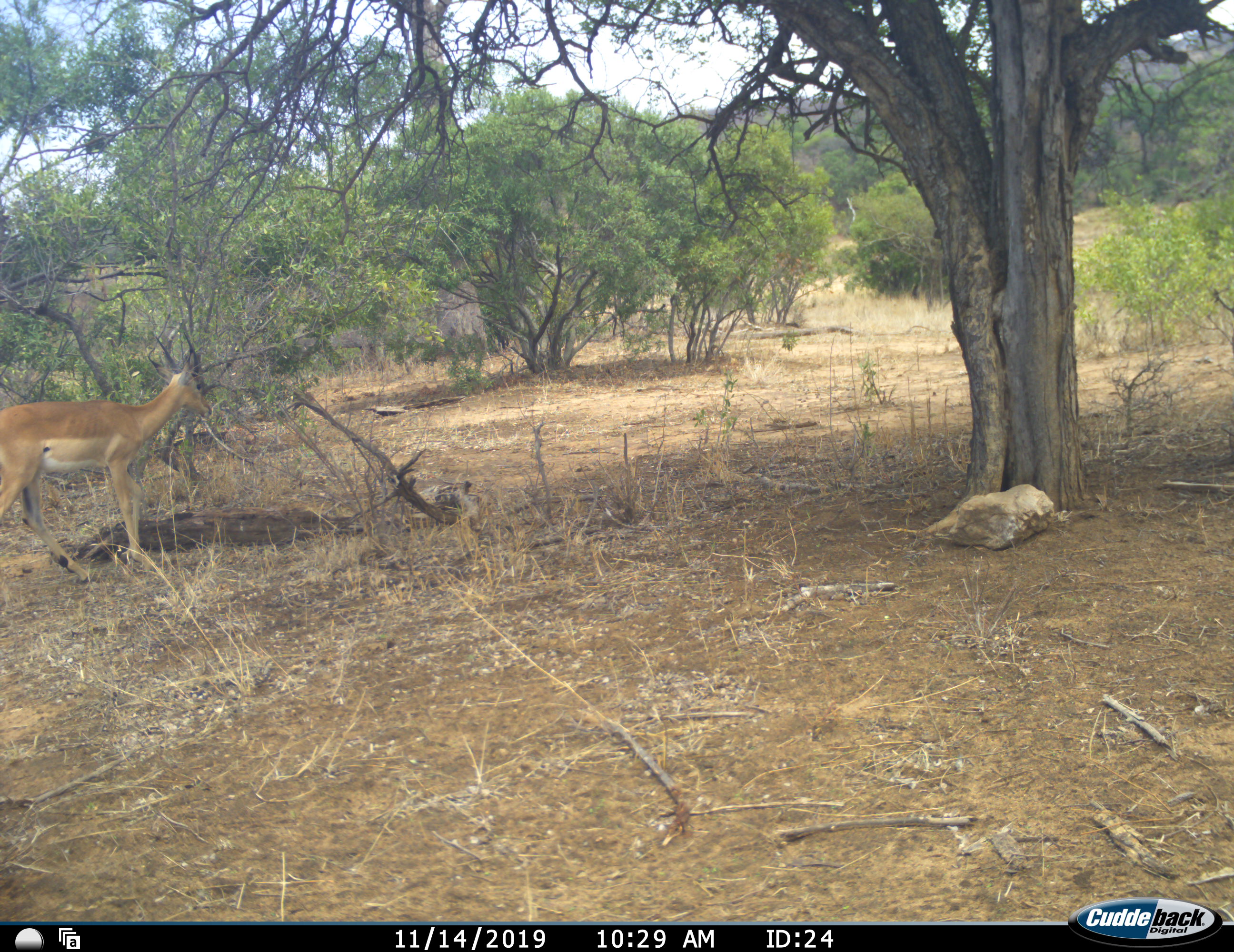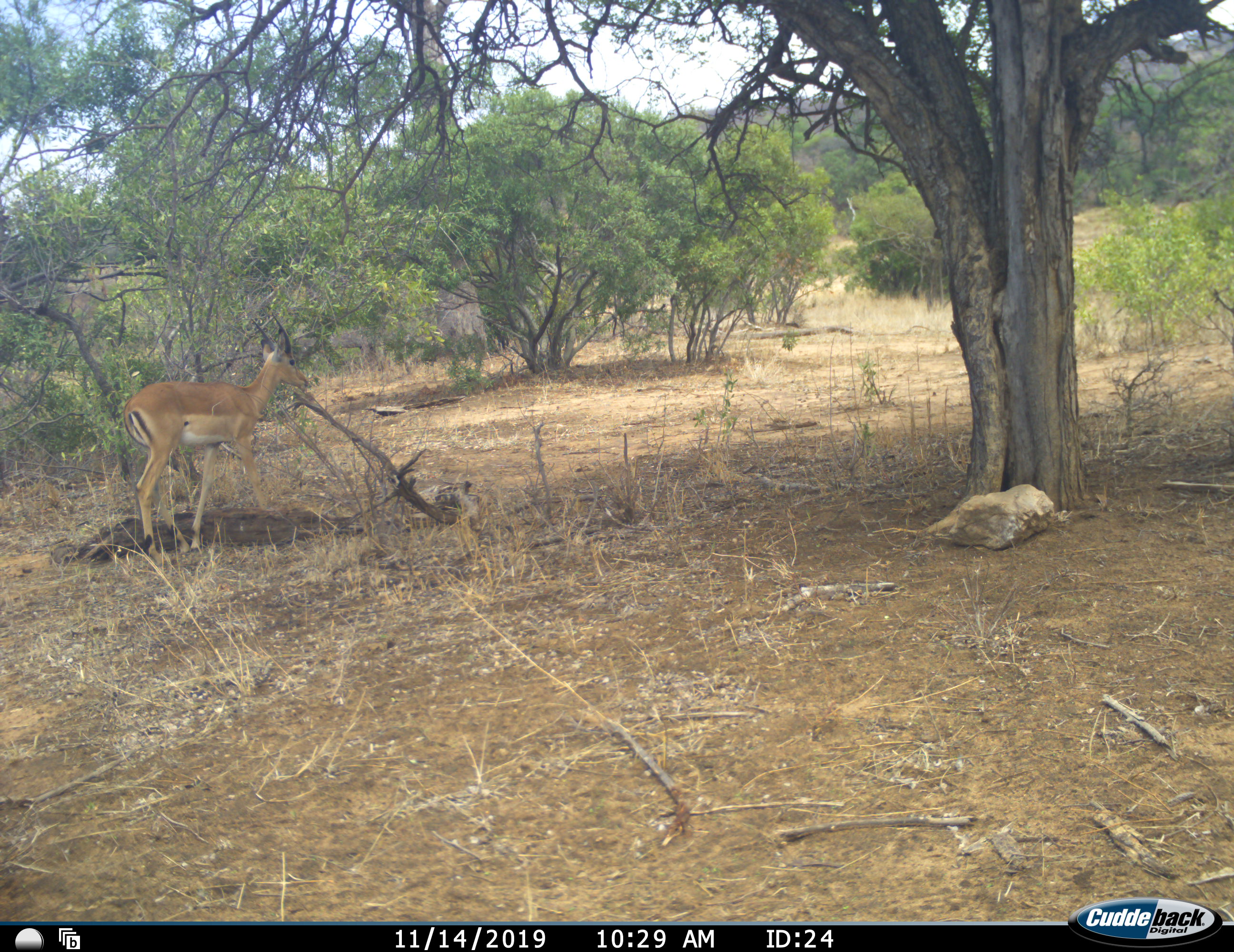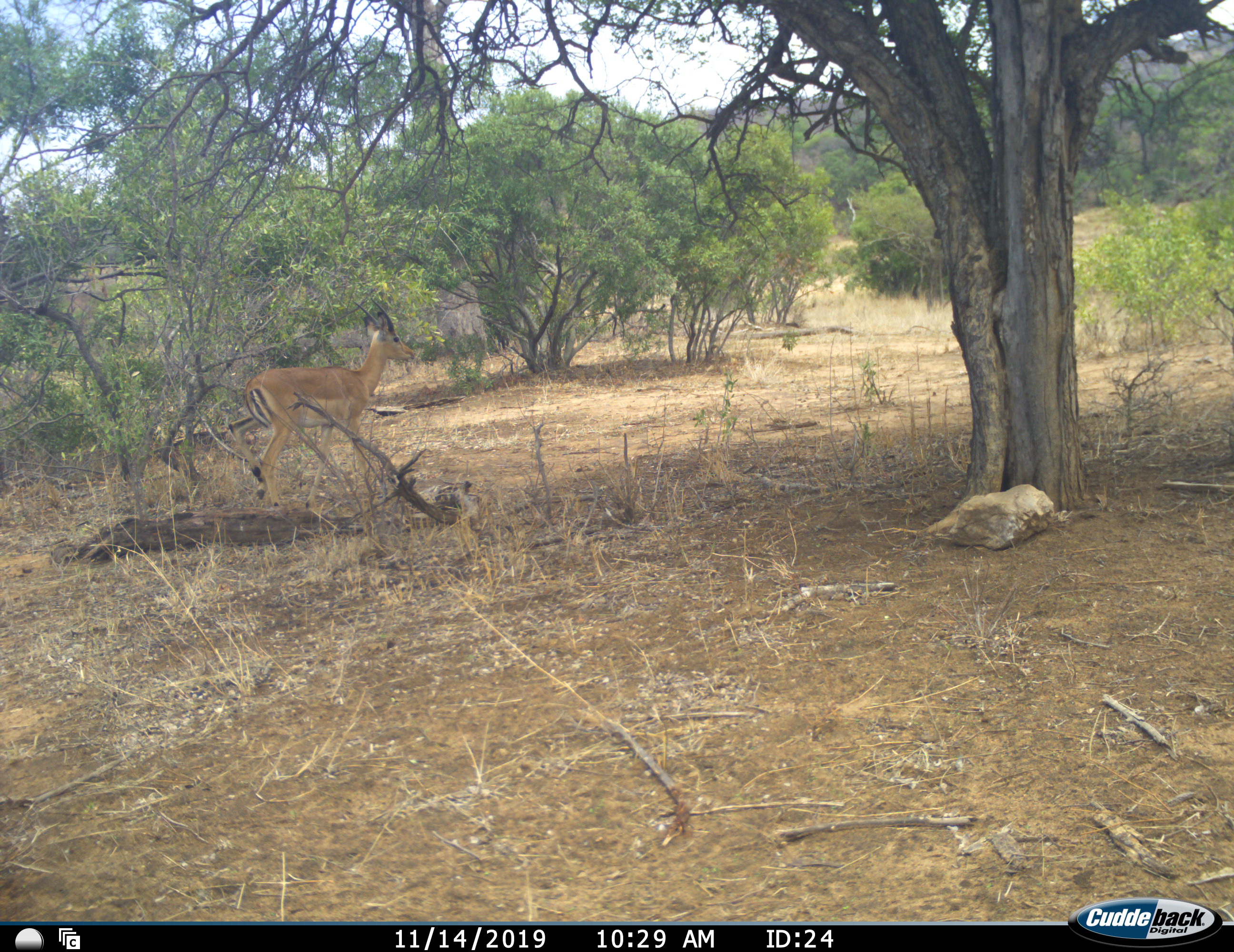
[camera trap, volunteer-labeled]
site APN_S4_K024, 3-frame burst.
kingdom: Animalia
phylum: Chordata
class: Mammalia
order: Artiodactyla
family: Bovidae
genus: Aepyceros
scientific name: Aepyceros melampus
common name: impala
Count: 1.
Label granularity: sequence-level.